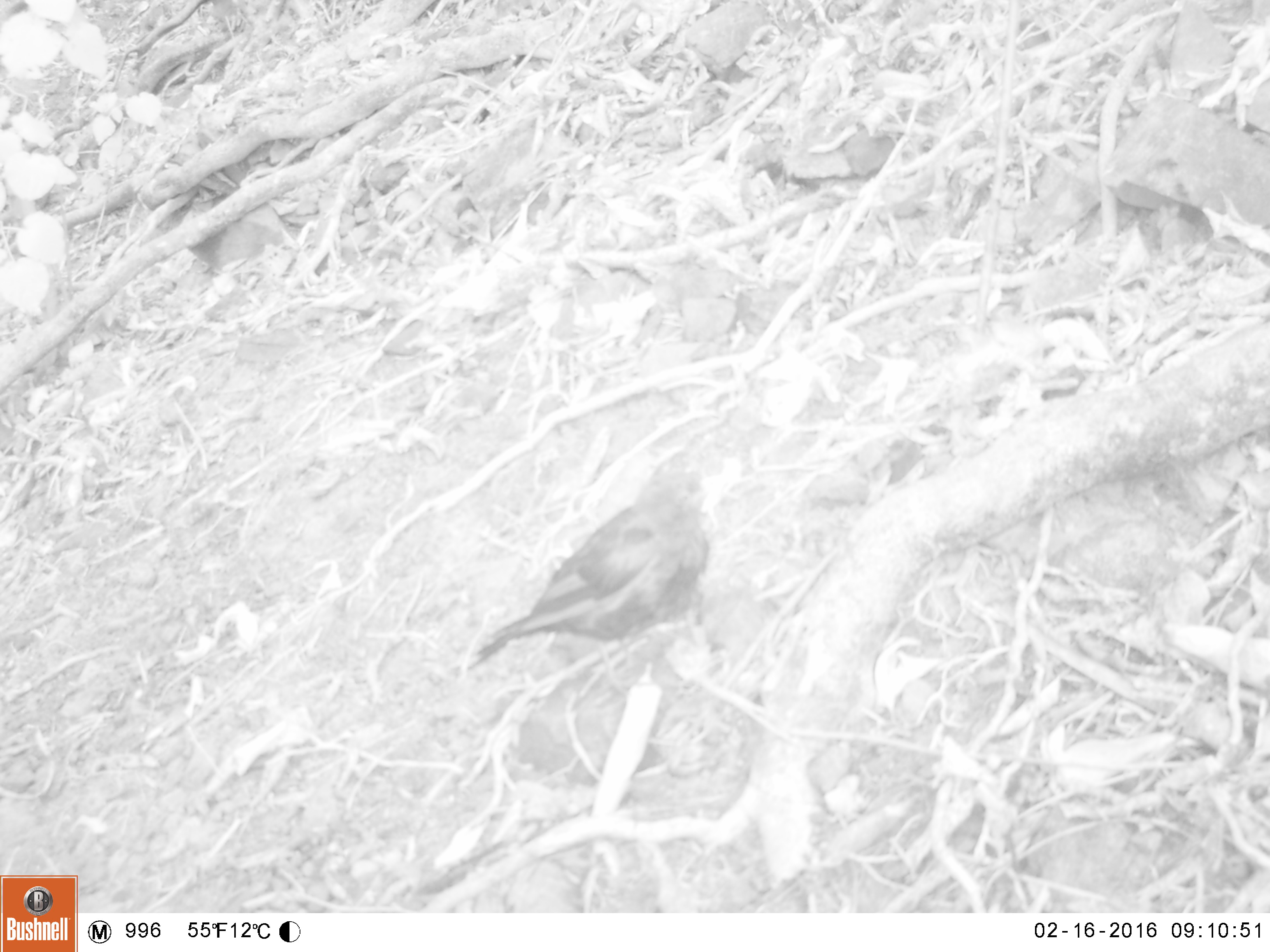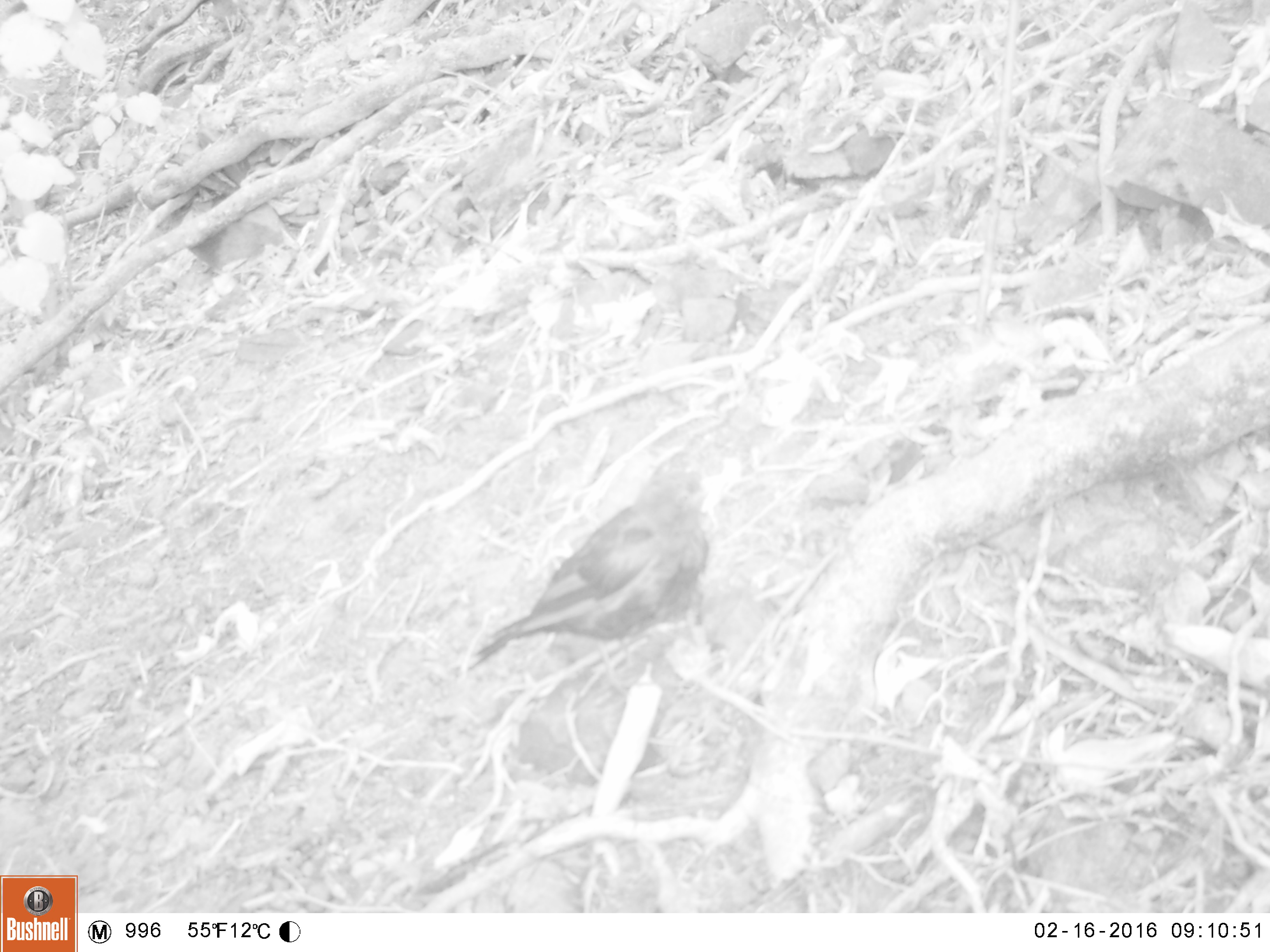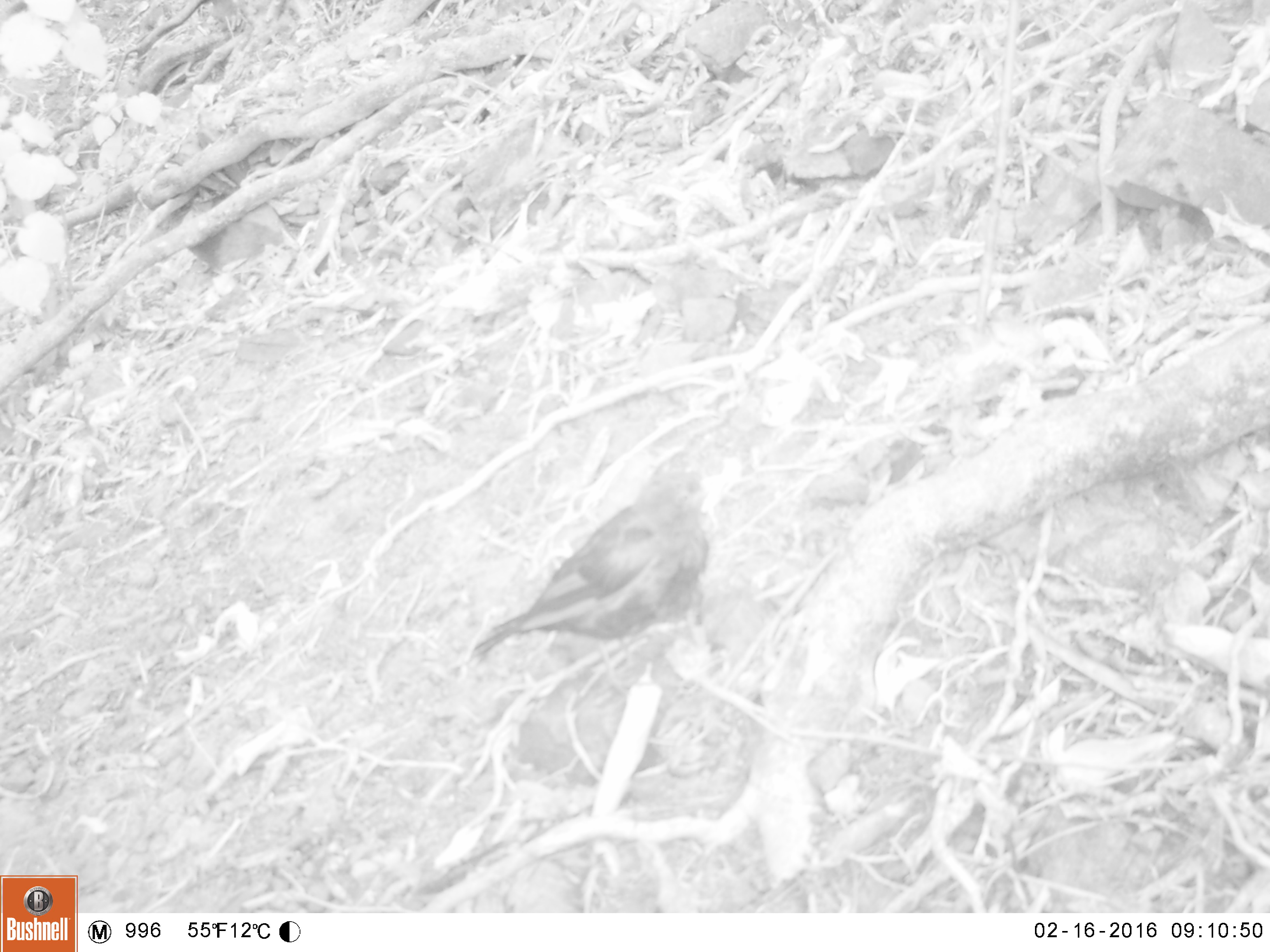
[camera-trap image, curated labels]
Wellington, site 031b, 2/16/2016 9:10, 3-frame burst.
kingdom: Animalia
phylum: Chordata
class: Aves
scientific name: Aves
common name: bird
Bird (Aves).